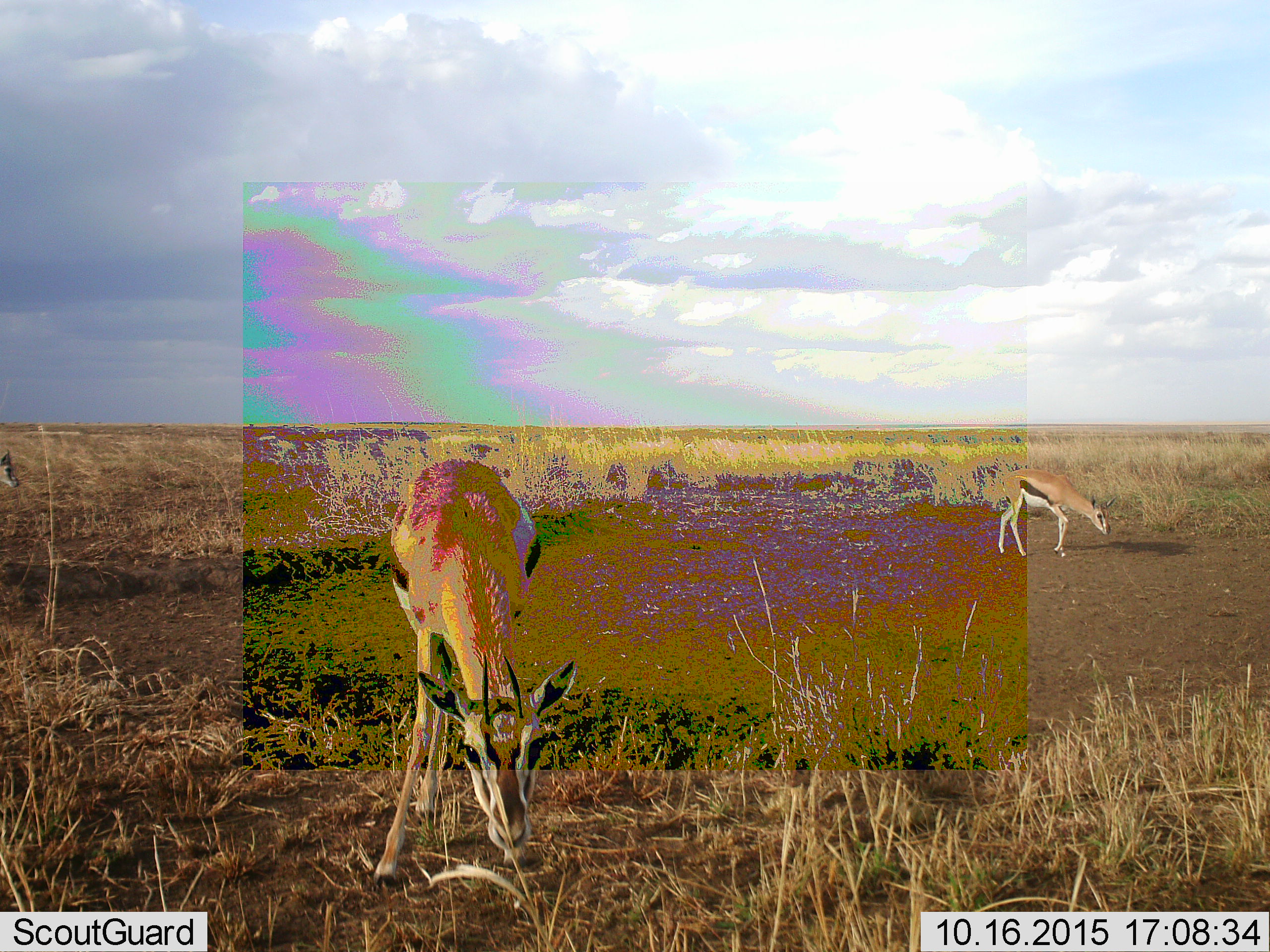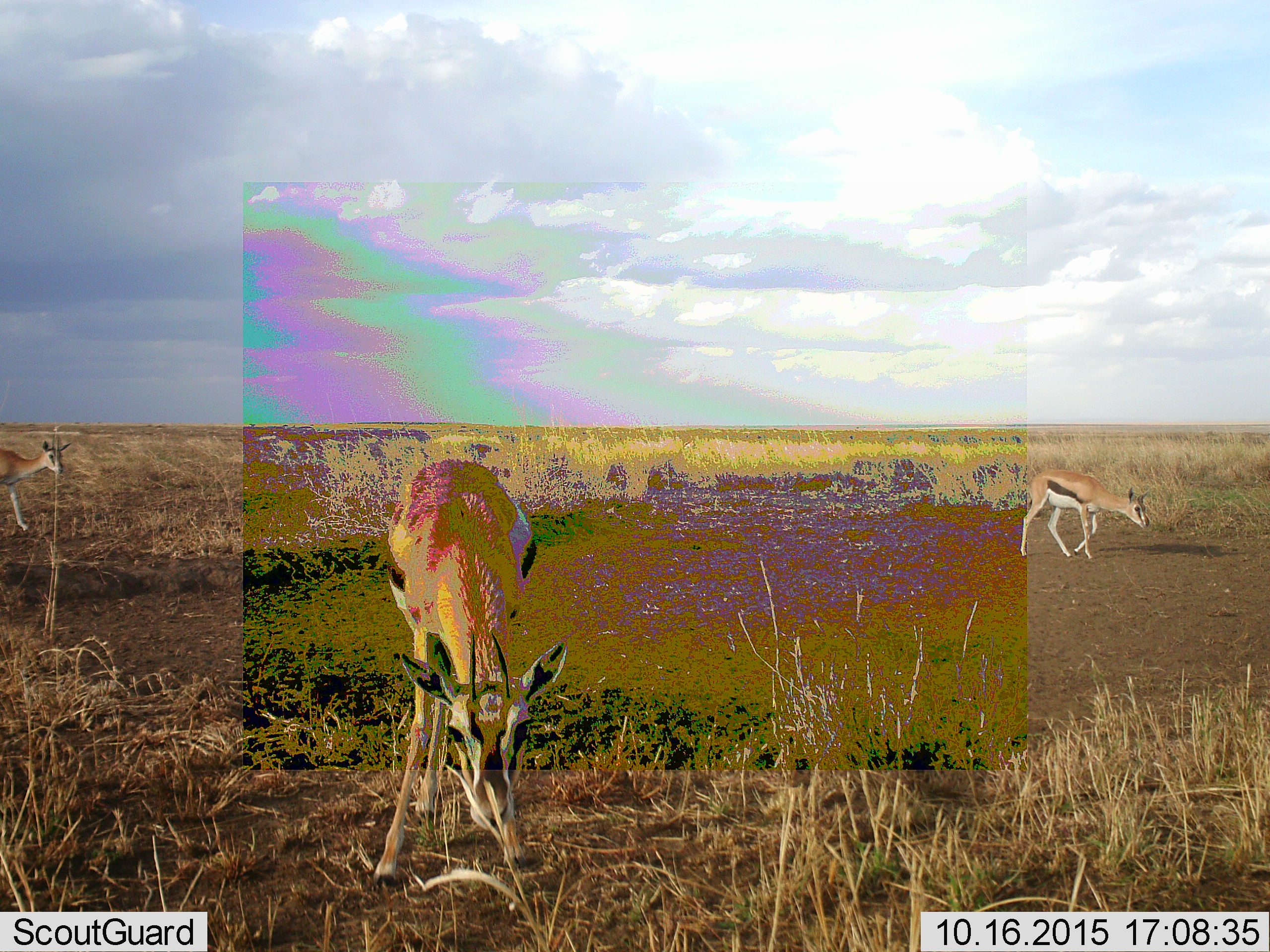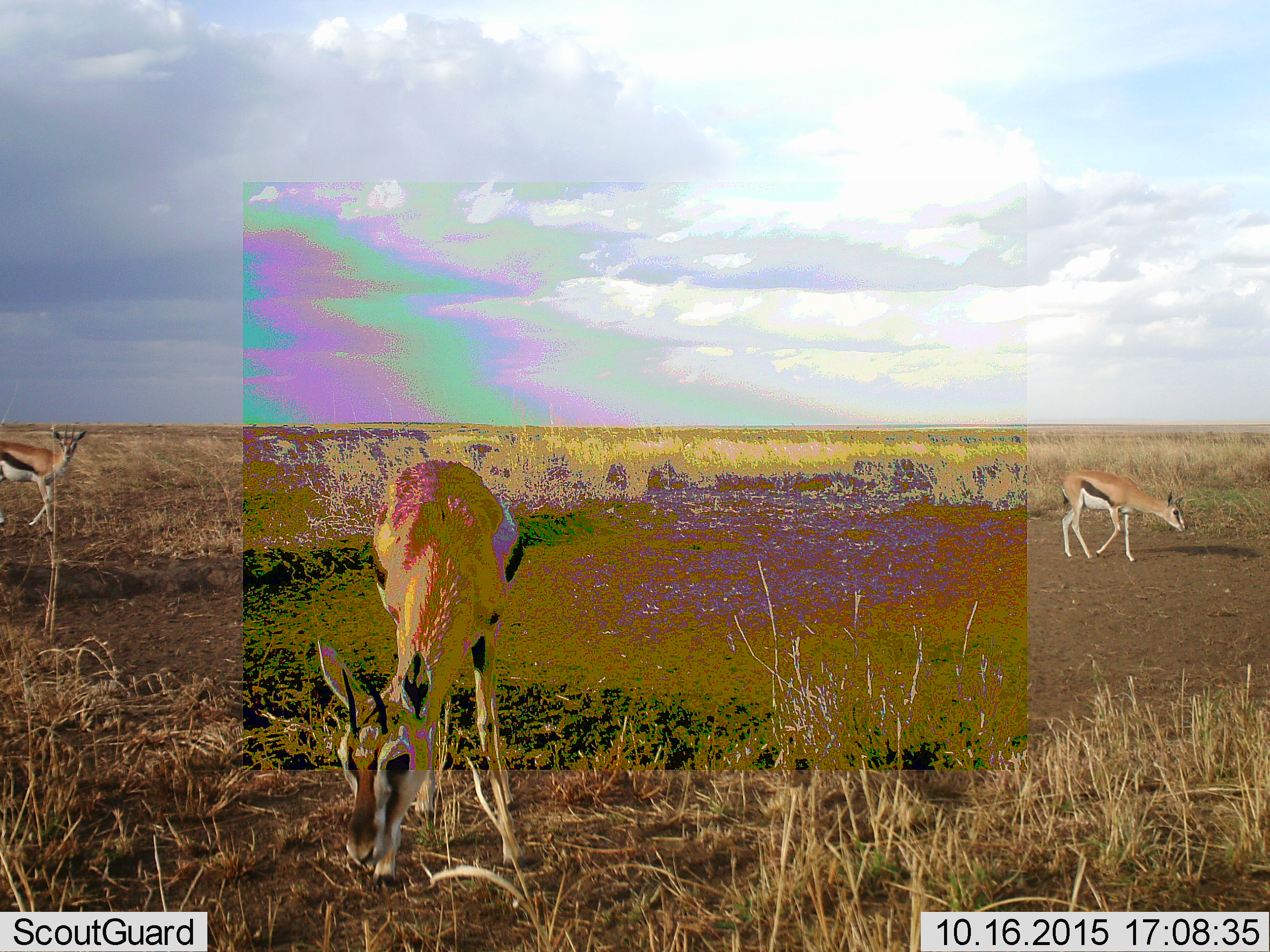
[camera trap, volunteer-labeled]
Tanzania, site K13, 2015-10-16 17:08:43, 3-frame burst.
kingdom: Animalia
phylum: Chordata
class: Mammalia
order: Artiodactyla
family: Bovidae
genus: Eudorcas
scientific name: Eudorcas thomsonii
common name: thomson's gazelle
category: gazellethomsons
Gazellethomsons (thomson's gazelle) (Eudorcas thomsonii), count 3. Behavior (volunteer vote fractions): standing 62%, resting 0%, moving 50%, interacting 0%. Young present (vote fraction): 0%. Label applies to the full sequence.